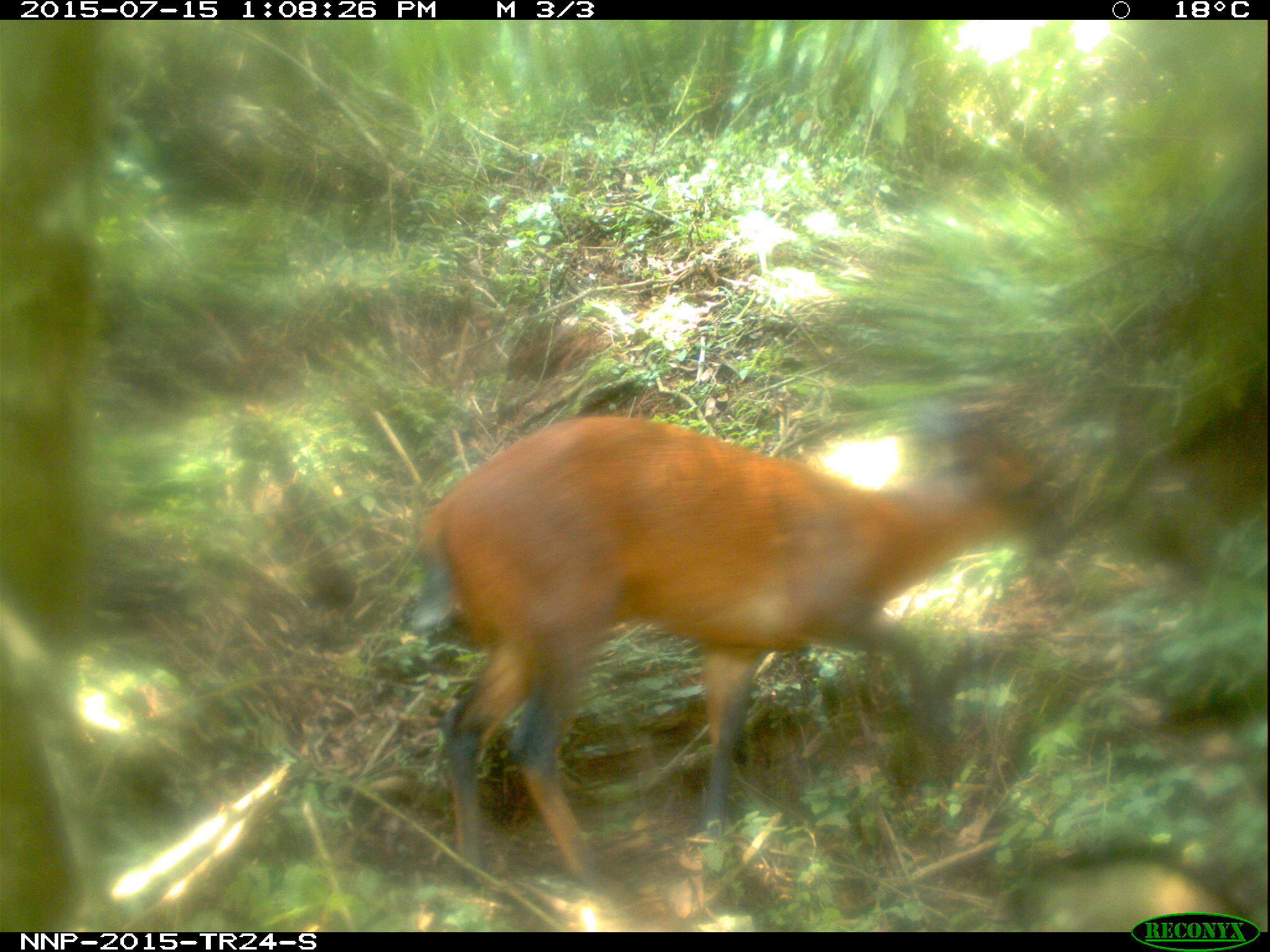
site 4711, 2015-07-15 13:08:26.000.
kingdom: Animalia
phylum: Chordata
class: Mammalia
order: Artiodactyla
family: Bovidae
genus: Cephalophus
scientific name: Cephalophus nigrifrons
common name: black-fronted duiker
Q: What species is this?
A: Cephalophus nigrifrons (black-fronted duiker).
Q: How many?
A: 1.